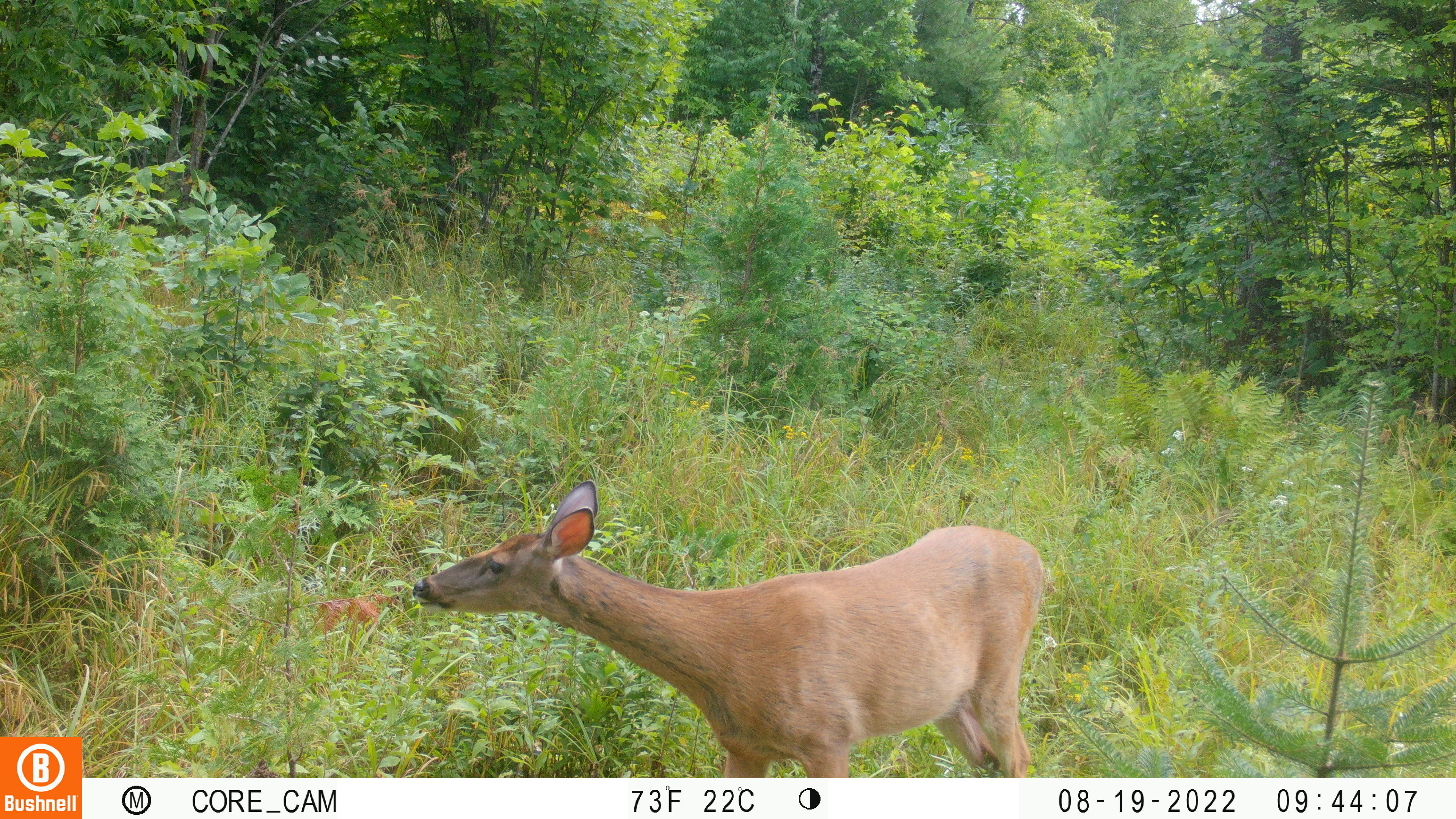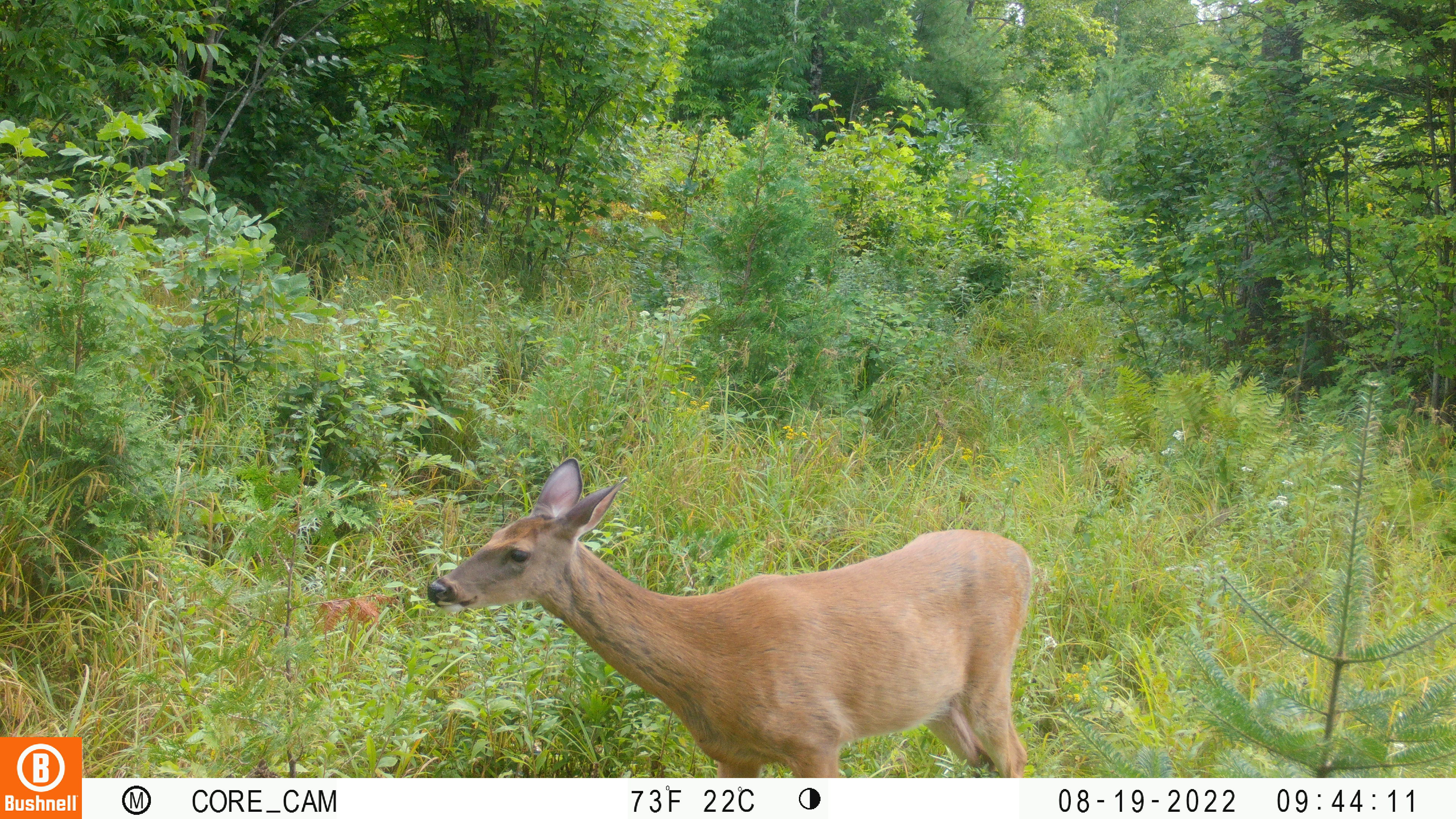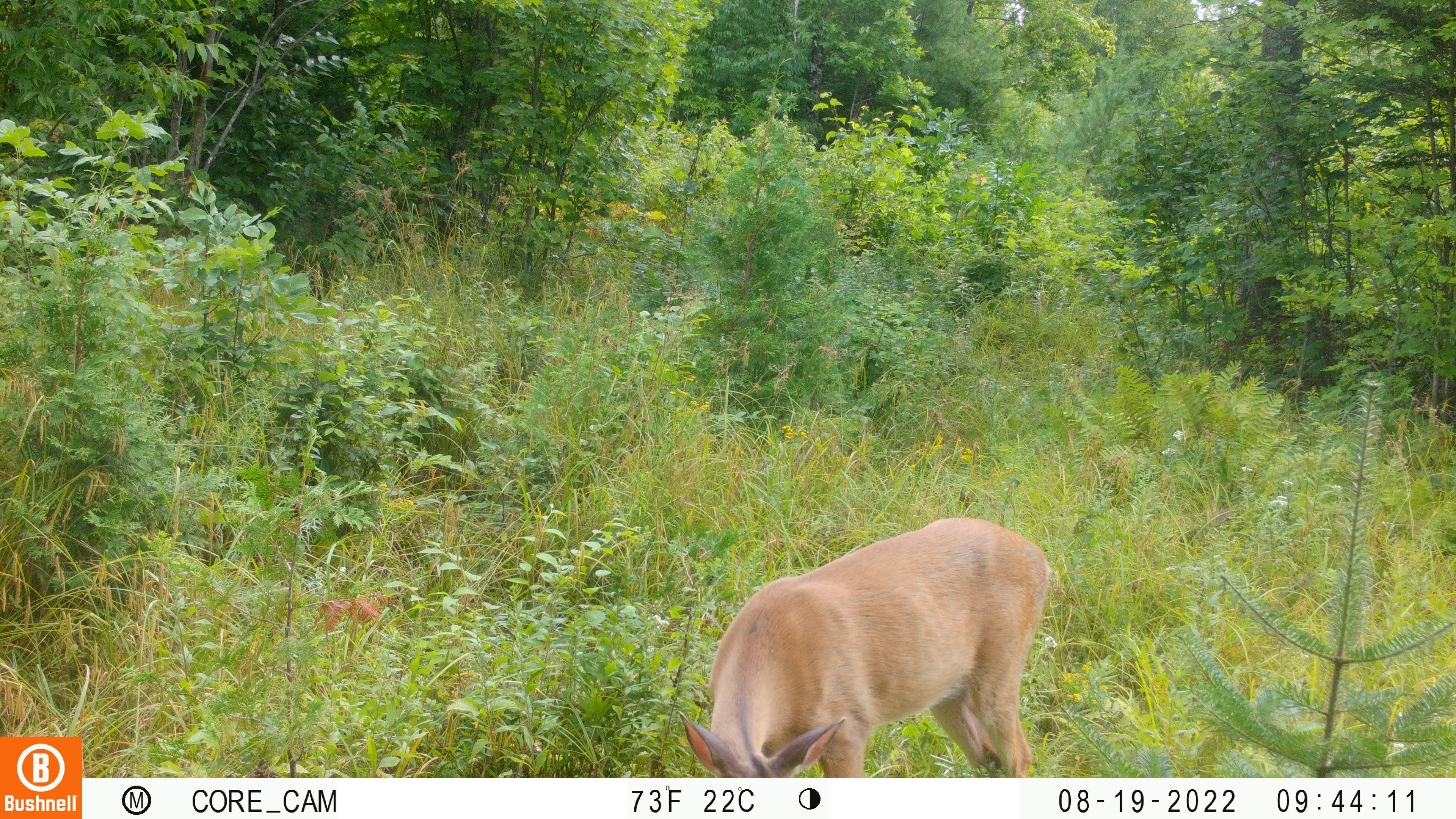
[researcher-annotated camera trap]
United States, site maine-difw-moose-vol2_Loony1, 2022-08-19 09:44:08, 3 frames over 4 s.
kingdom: Animalia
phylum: Chordata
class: Mammalia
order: Artiodactyla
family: Cervidae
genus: Odocoileus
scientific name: Odocoileus virginianus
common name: white-tailed deer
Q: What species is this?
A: White-tailed deer (Odocoileus virginianus).